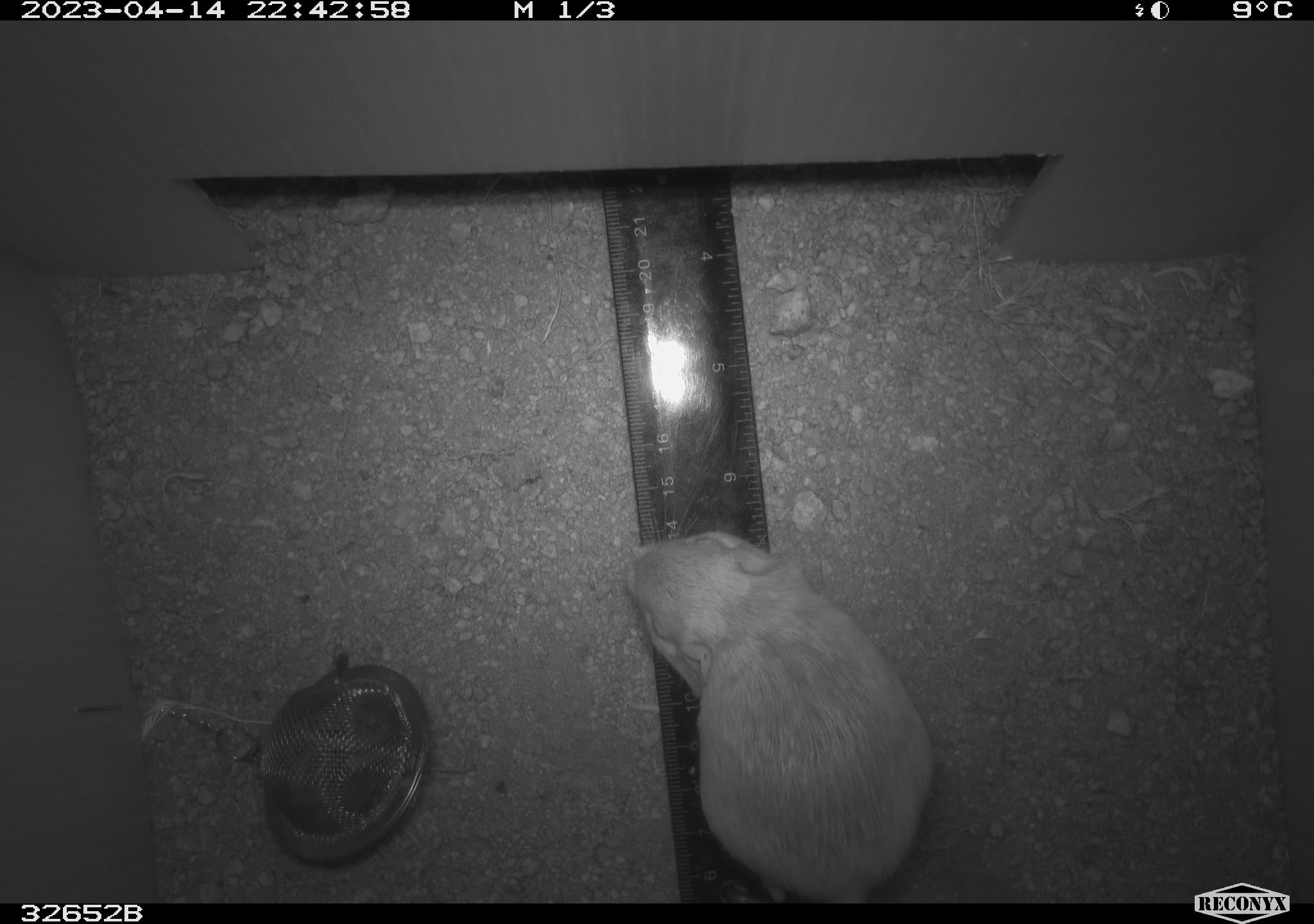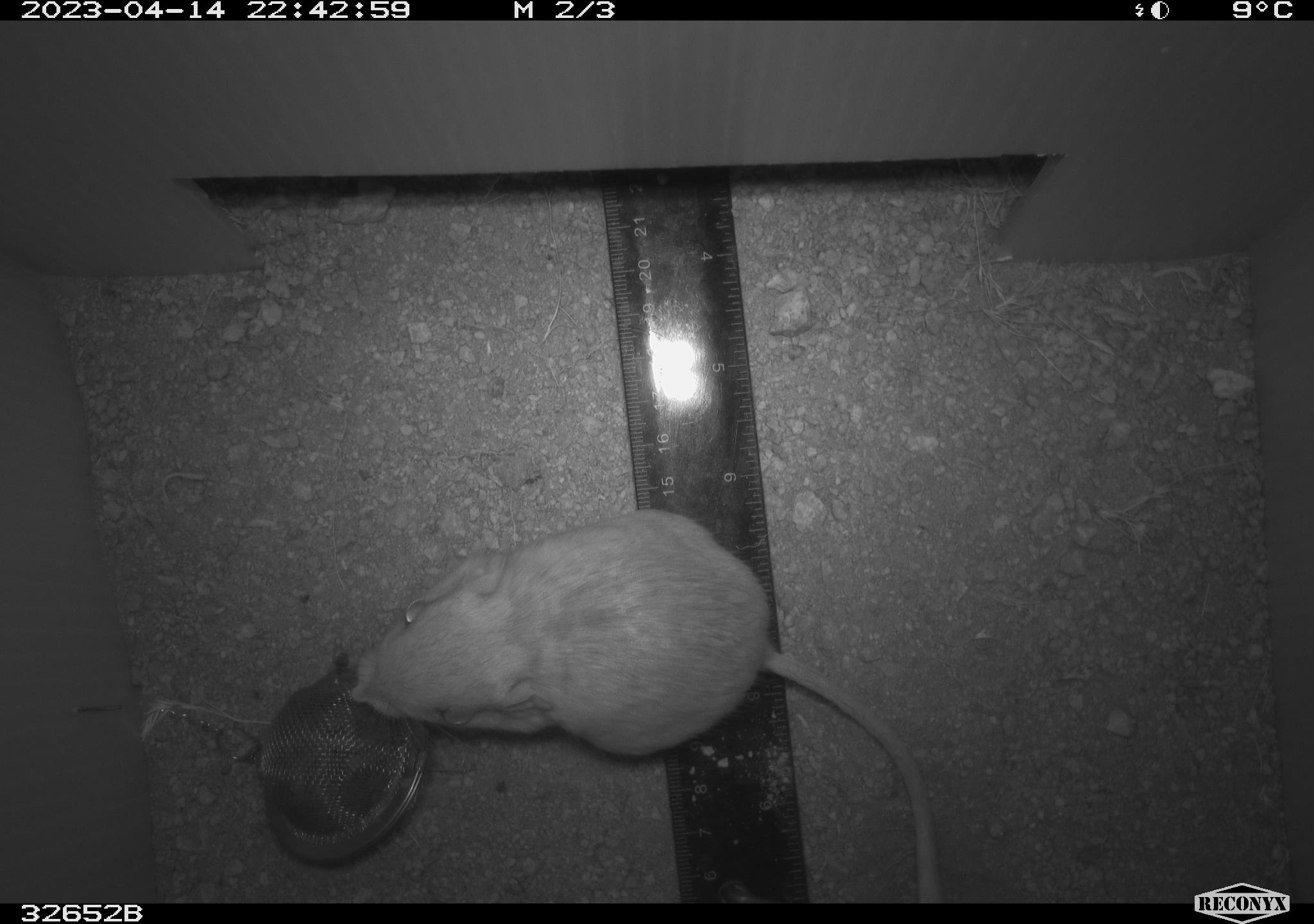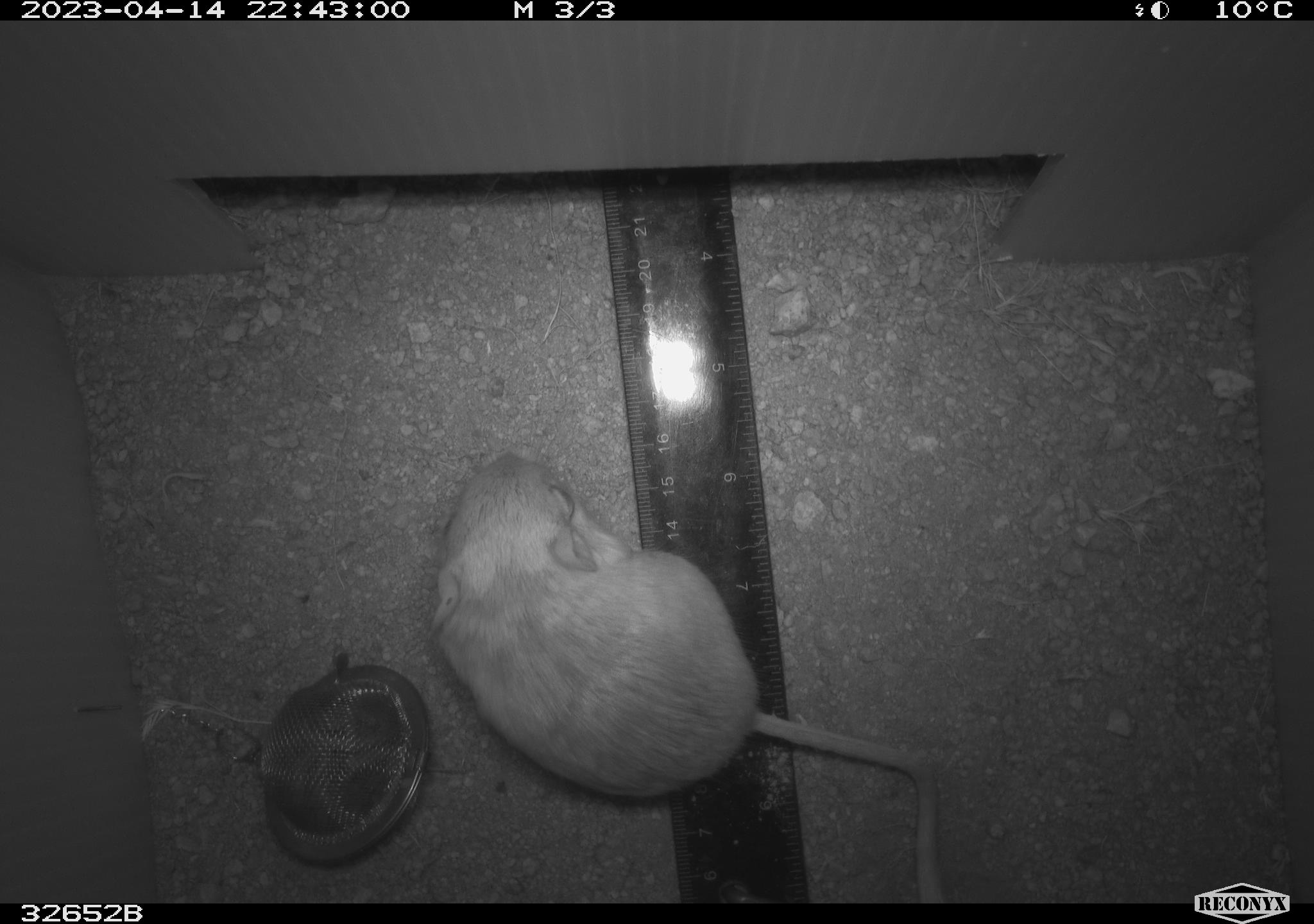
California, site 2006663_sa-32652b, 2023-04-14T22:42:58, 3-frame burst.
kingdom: Animalia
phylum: Chordata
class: Mammalia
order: Rodentia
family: Heteromyidae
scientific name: Heteromyidae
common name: kangaroo rats and pocket mice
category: heteromyidae family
Heteromyidae family (kangaroo rats and pocket mice) (Heteromyidae).